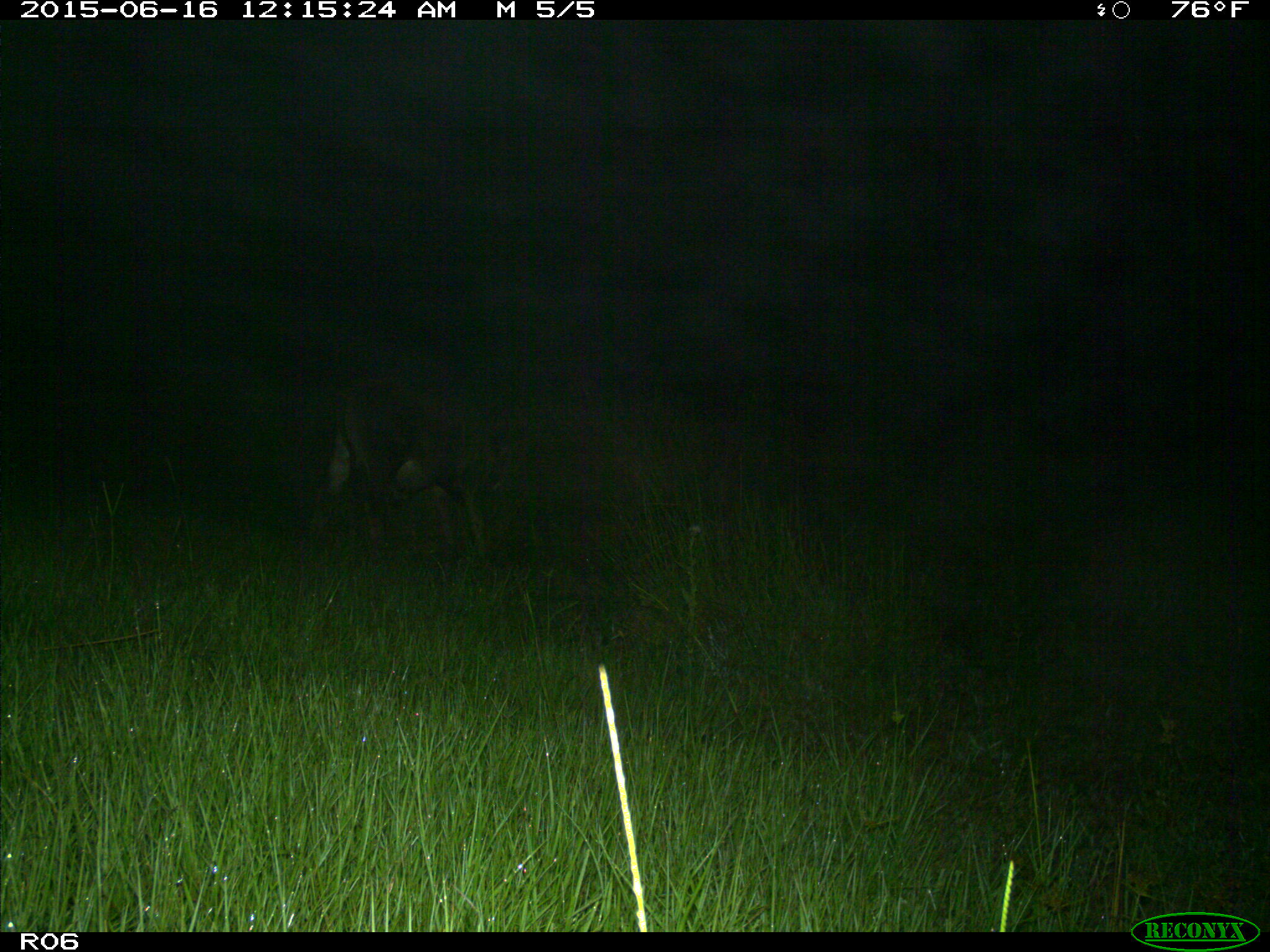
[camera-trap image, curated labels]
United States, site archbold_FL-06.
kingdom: Animalia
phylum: Chordata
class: Mammalia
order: Artiodactyla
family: Bovidae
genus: Bos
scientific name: Bos taurus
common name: domestic cow